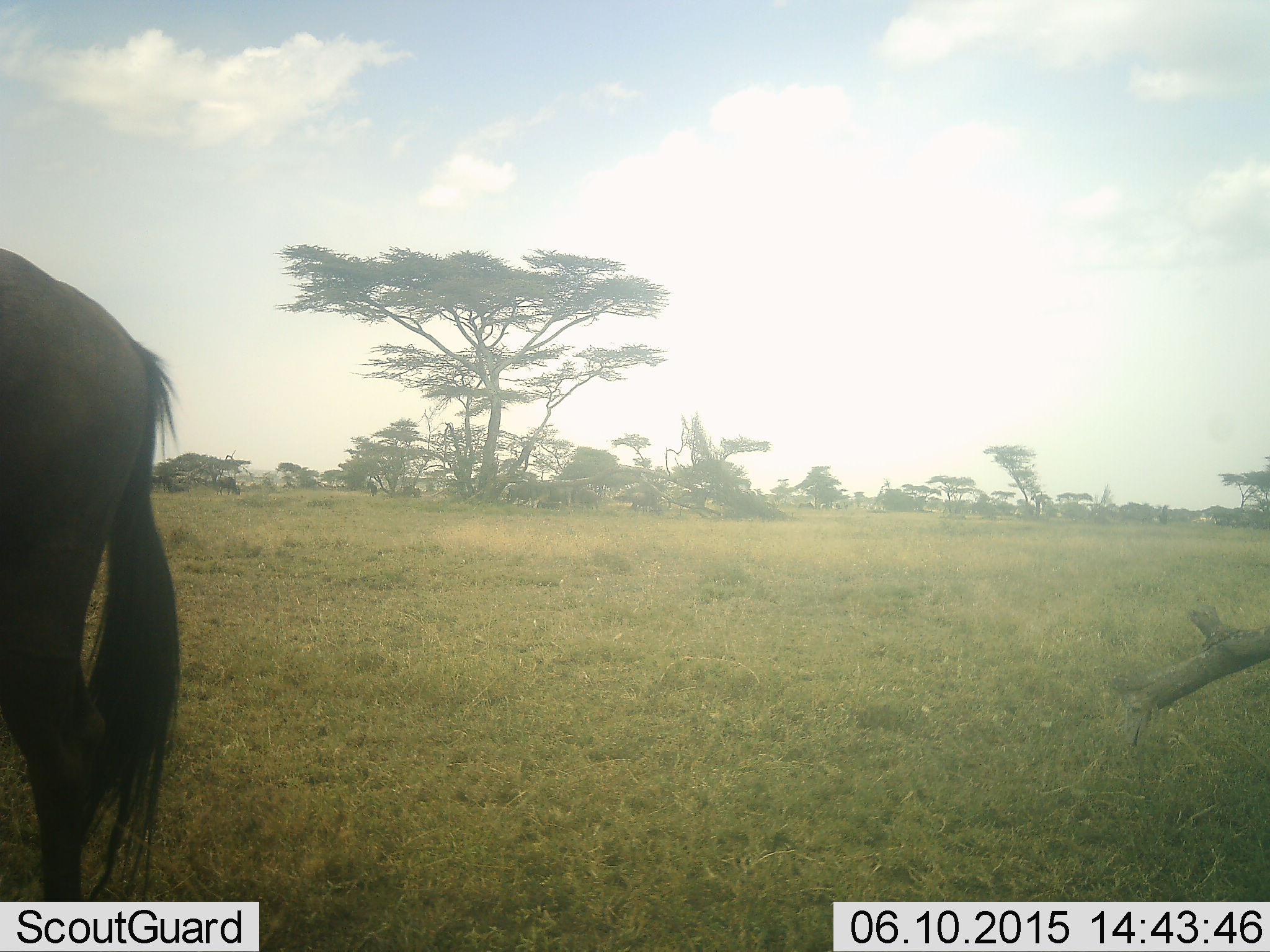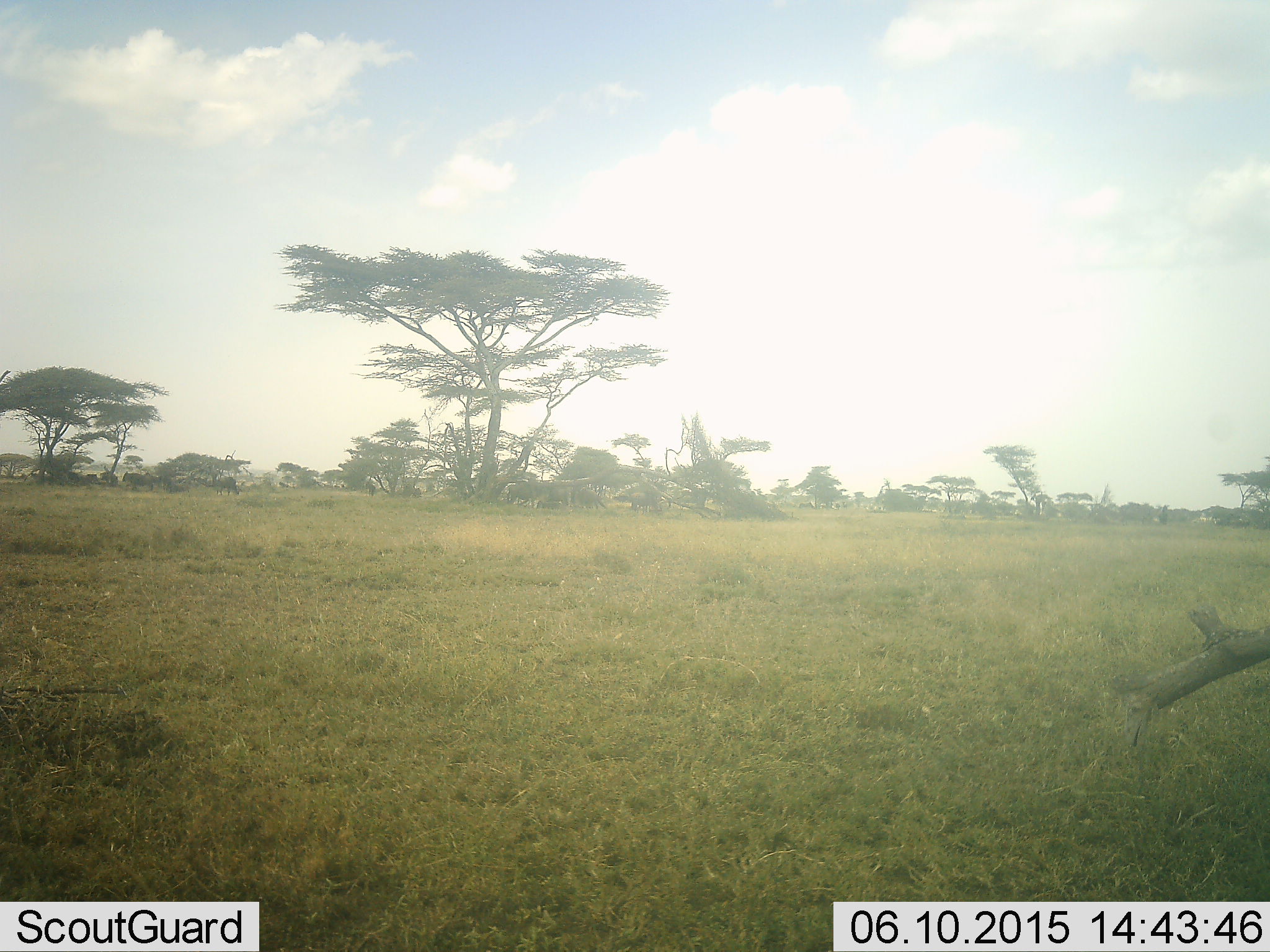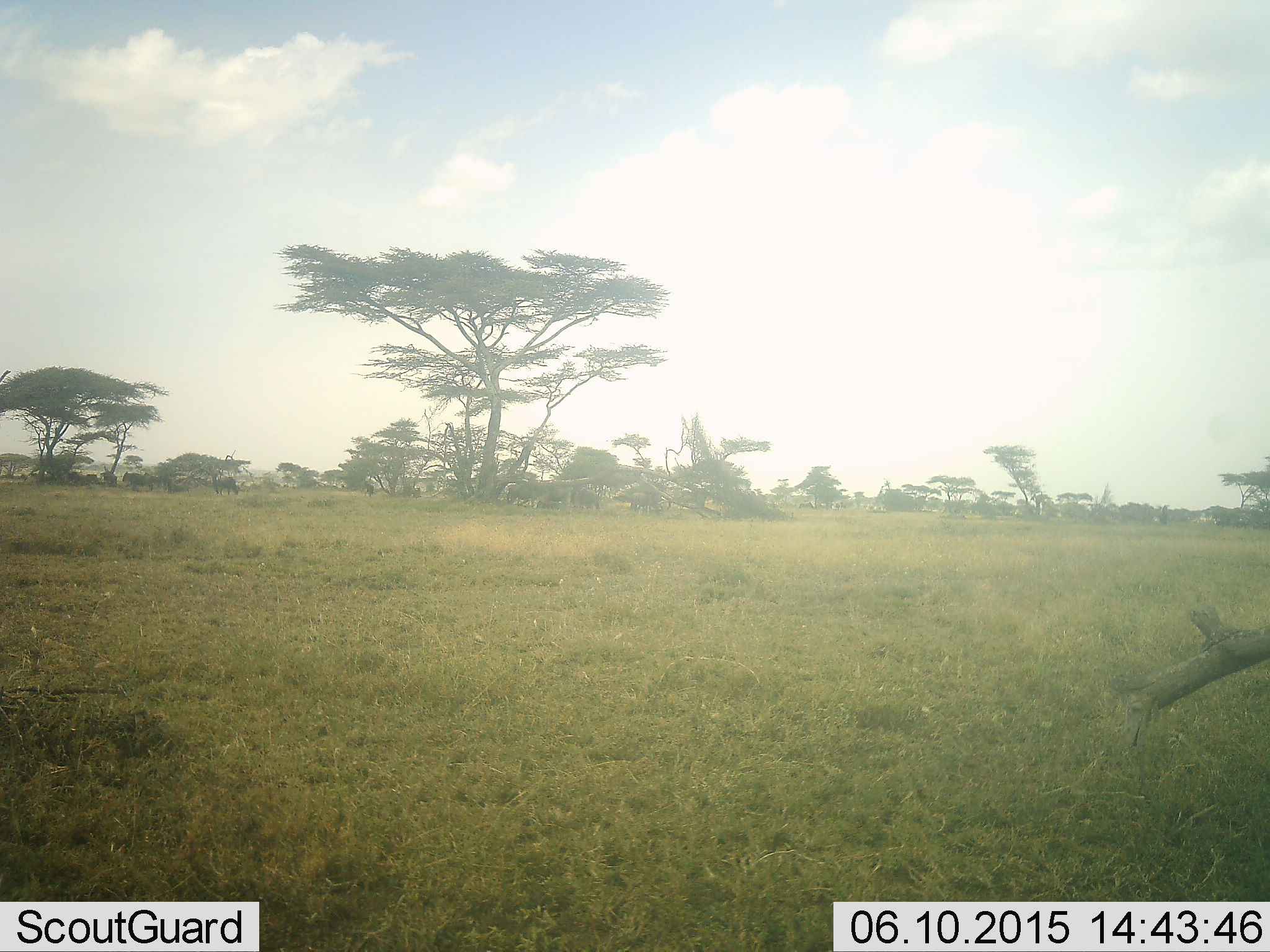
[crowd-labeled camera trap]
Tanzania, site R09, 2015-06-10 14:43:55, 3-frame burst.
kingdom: Animalia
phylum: Chordata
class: Mammalia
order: Artiodactyla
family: Bovidae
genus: Connochaetes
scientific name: Connochaetes taurinus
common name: blue wildebeest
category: wildebeest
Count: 1.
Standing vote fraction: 30%.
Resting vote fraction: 20%.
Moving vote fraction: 90%.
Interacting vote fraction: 0%.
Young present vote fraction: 0%.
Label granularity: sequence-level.